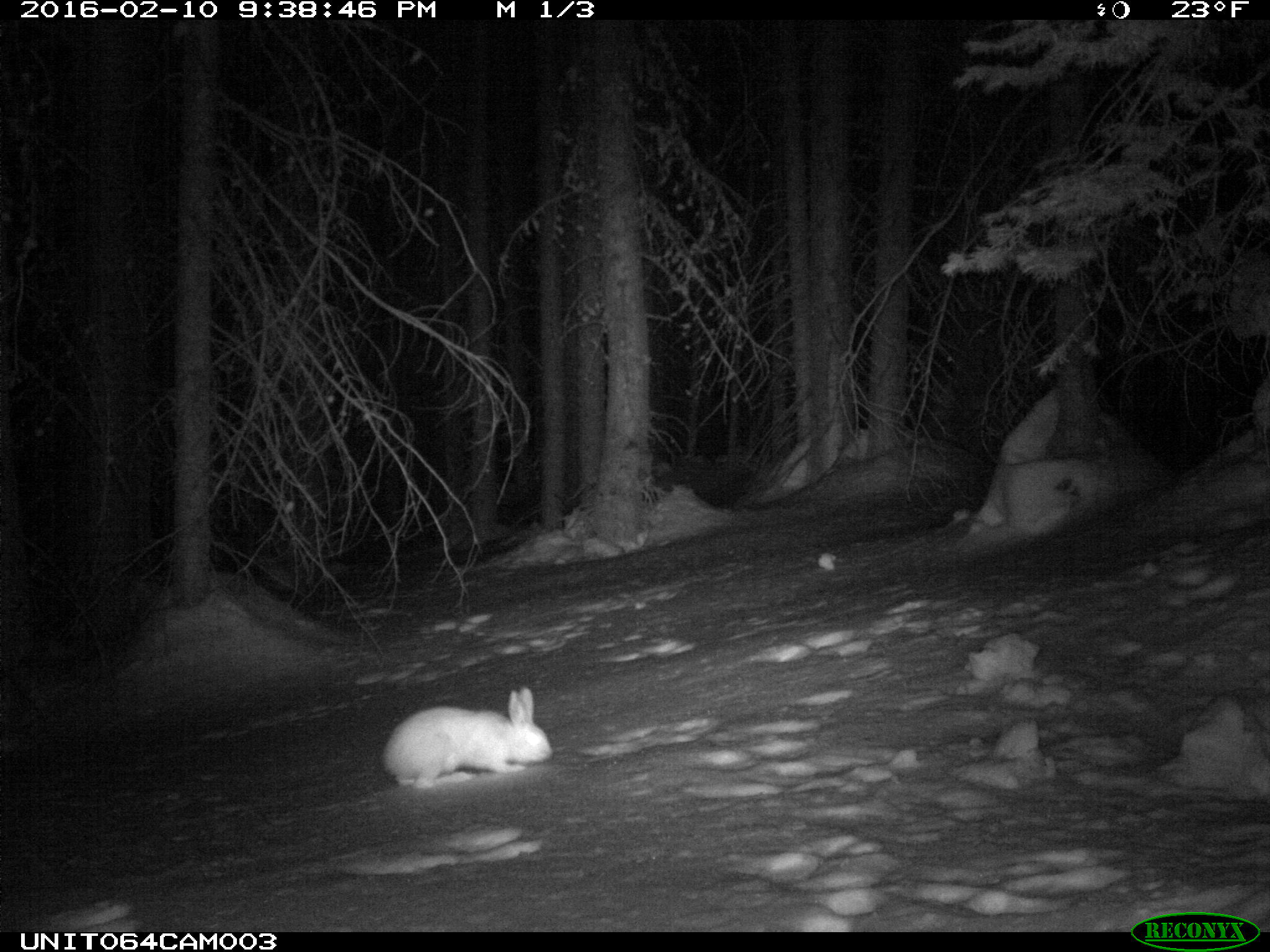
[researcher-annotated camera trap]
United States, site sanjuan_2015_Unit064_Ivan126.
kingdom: Animalia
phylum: Chordata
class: Mammalia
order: Lagomorpha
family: Leporidae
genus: Lepus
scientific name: Lepus americanus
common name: snowshoe hare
Lepus americanus (snowshoe hare).